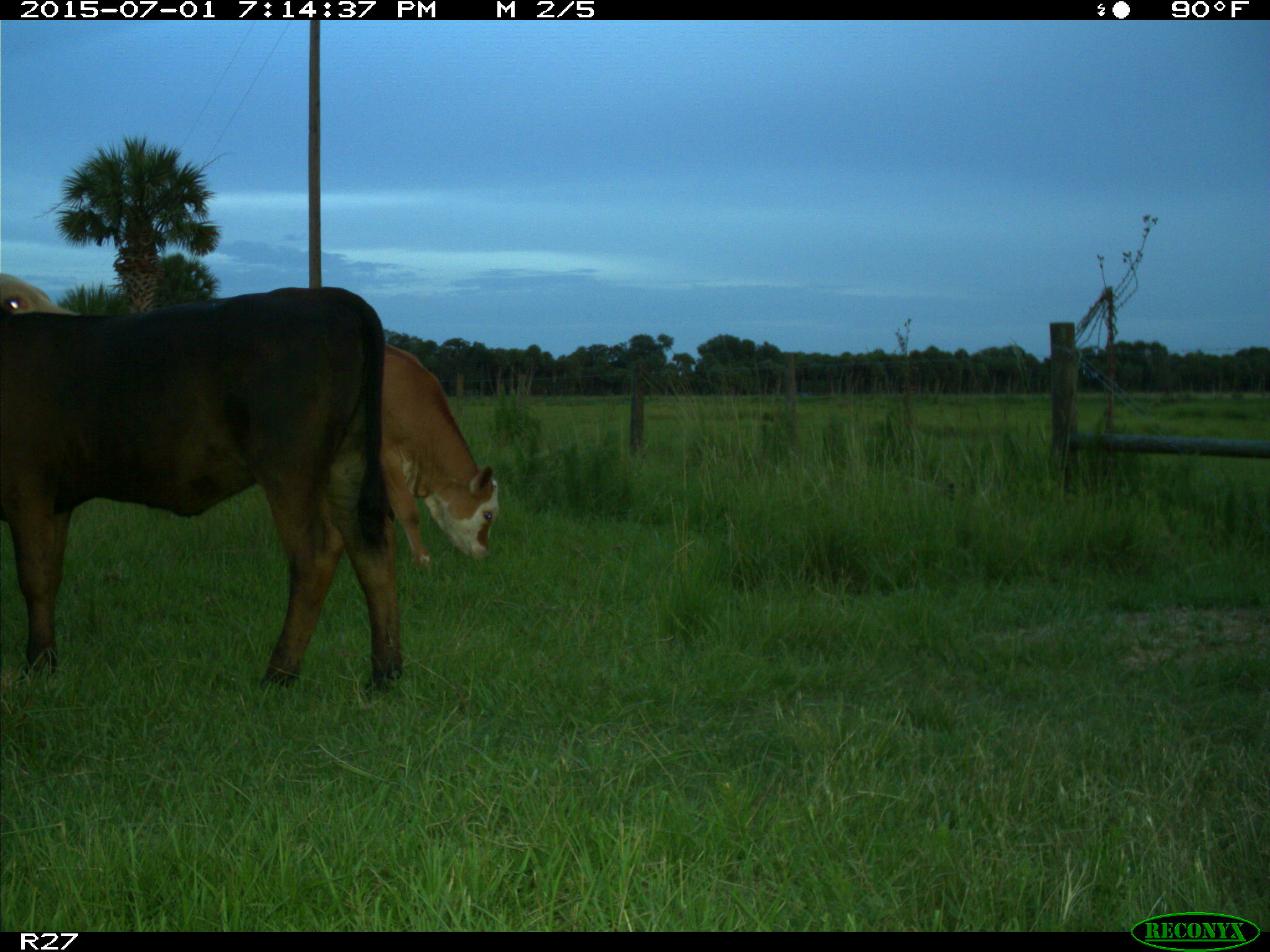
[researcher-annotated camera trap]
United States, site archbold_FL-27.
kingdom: Animalia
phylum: Chordata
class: Mammalia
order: Artiodactyla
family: Bovidae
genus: Bos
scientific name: Bos taurus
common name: domestic cow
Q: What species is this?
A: Bos taurus (domestic cow).